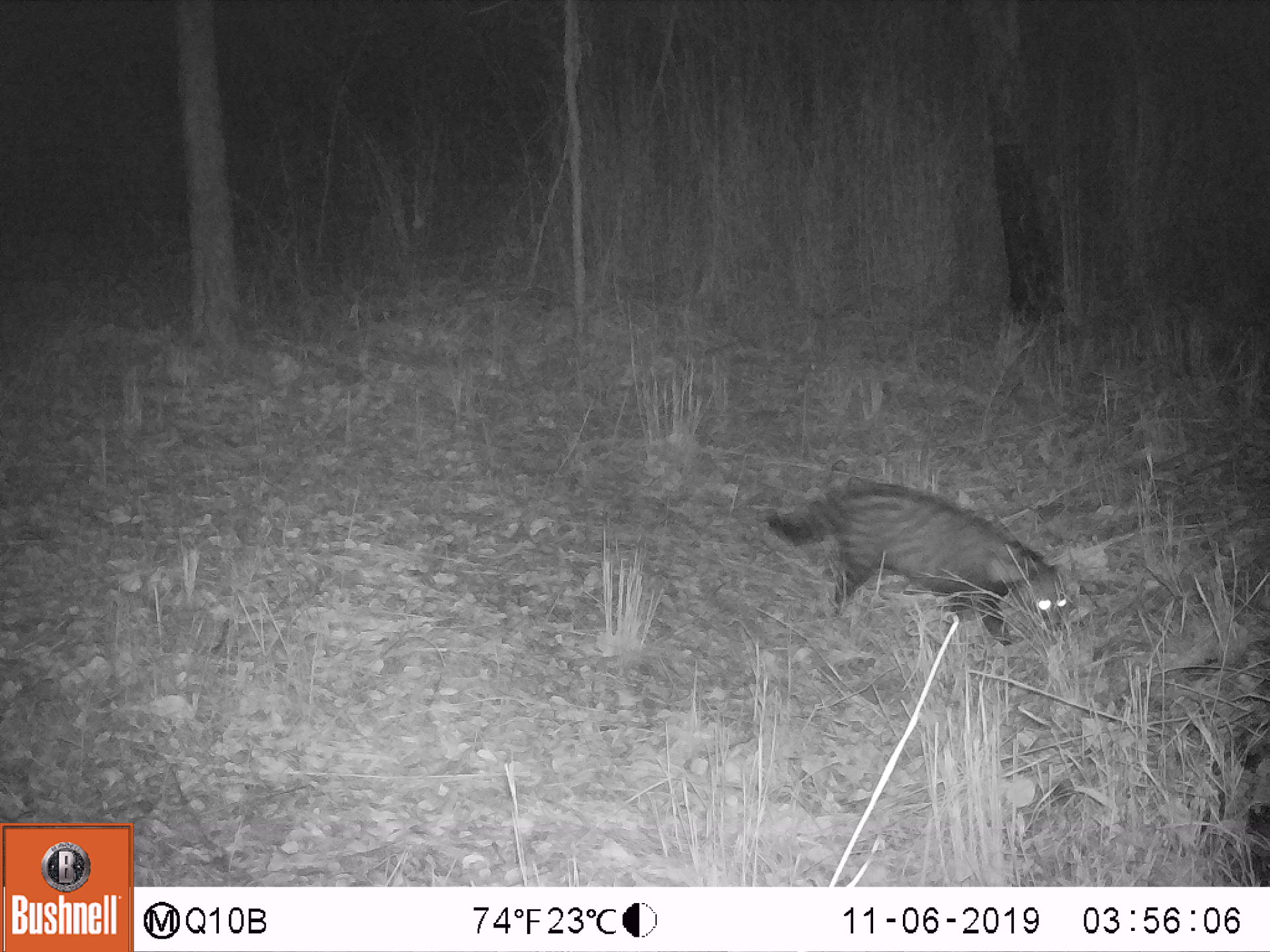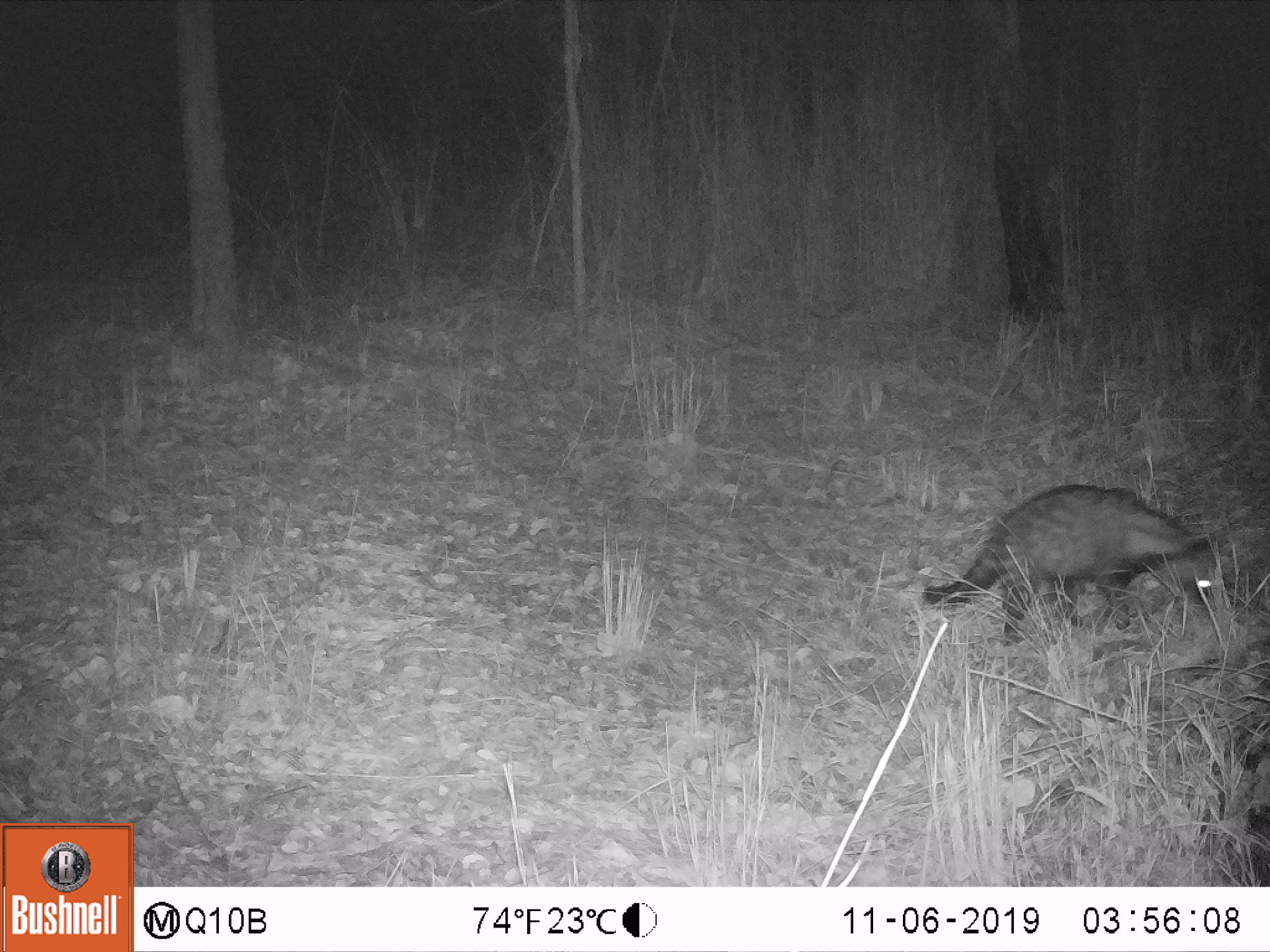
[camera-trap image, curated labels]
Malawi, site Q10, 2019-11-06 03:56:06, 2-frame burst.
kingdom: Animalia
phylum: Chordata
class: Mammalia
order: Carnivora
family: Viverridae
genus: Civettictis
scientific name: Civettictis civetta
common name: african civet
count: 1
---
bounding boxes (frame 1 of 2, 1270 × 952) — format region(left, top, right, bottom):
african civet: region(759, 470, 1079, 643)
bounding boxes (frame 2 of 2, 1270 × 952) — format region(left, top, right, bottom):
african civet: region(919, 470, 1224, 655)